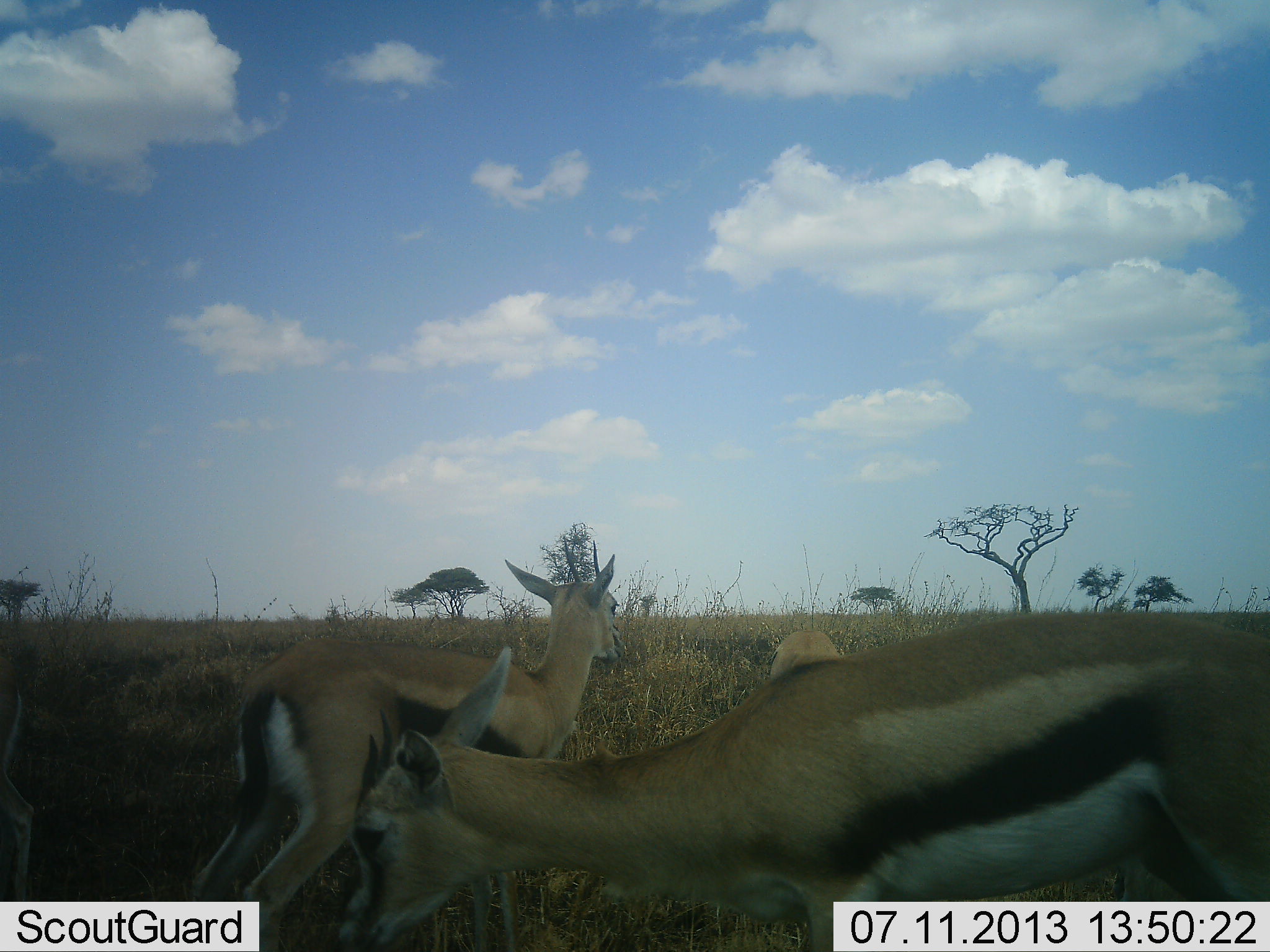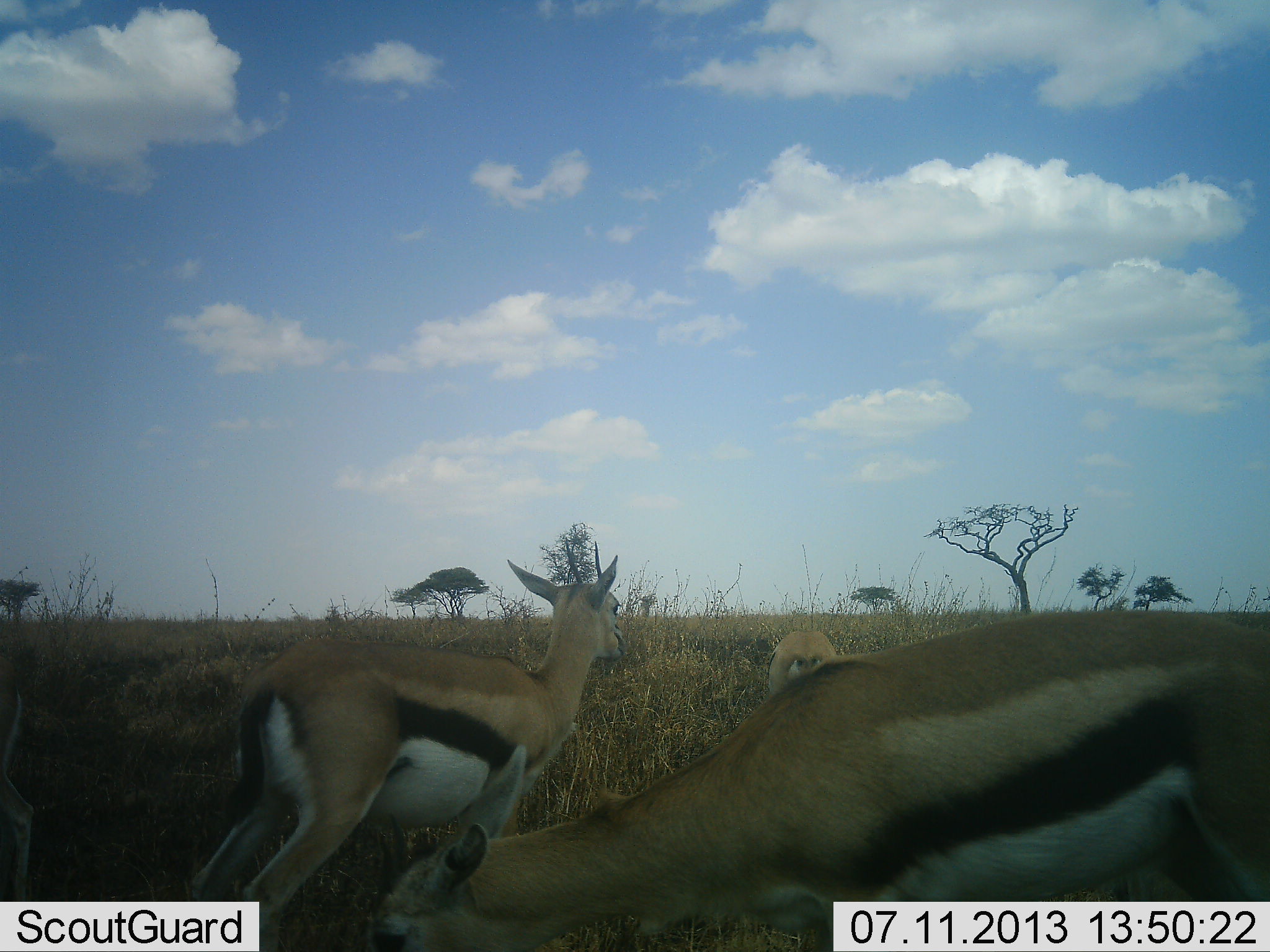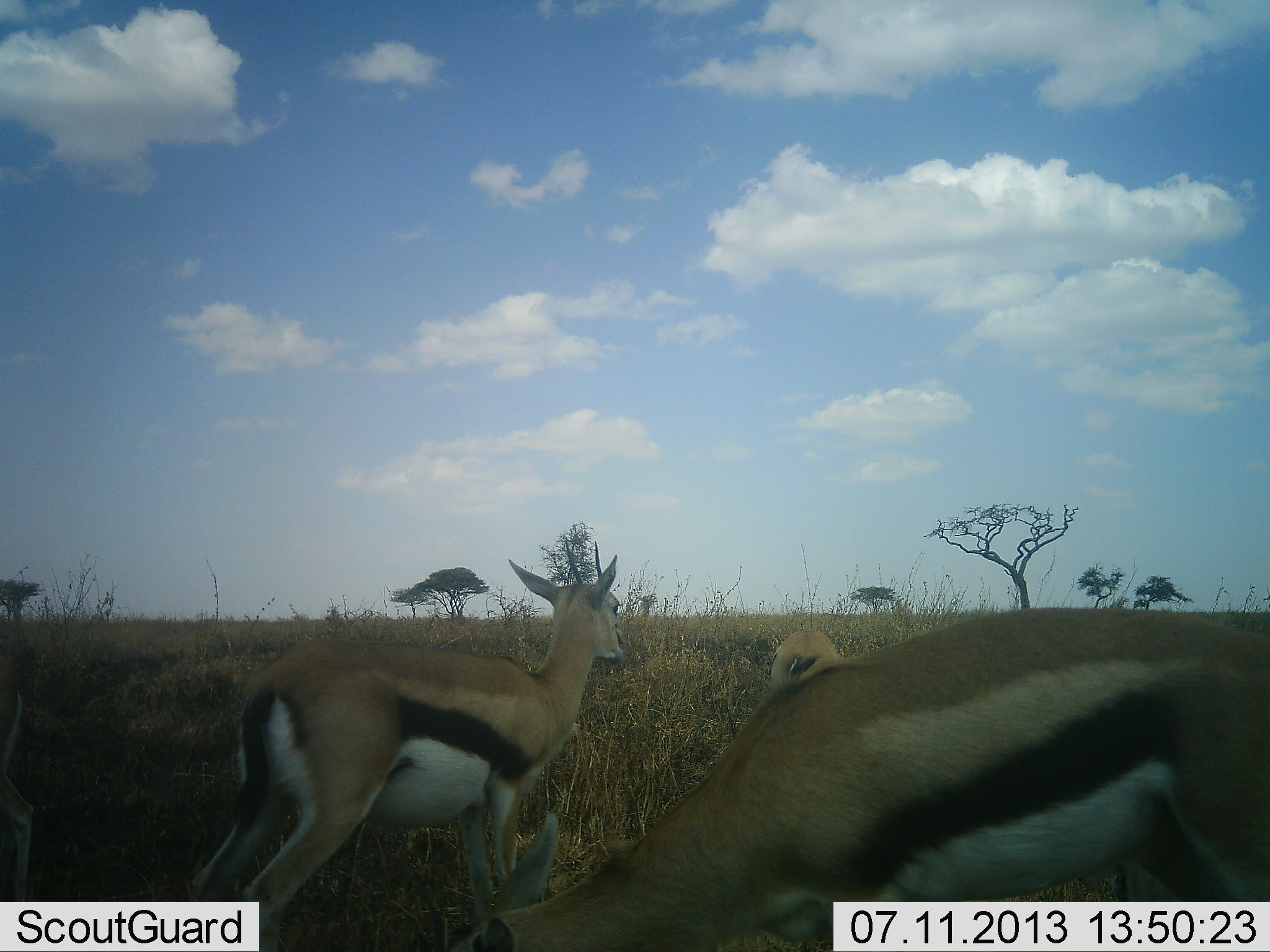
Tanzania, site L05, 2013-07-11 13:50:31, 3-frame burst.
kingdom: Animalia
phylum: Chordata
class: Mammalia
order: Artiodactyla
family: Bovidae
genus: Eudorcas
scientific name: Eudorcas thomsonii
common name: thomson's gazelle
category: gazellethomsons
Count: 3.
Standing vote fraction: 71%.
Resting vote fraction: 0%.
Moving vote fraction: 14%.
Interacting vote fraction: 5%.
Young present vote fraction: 10%.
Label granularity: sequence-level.